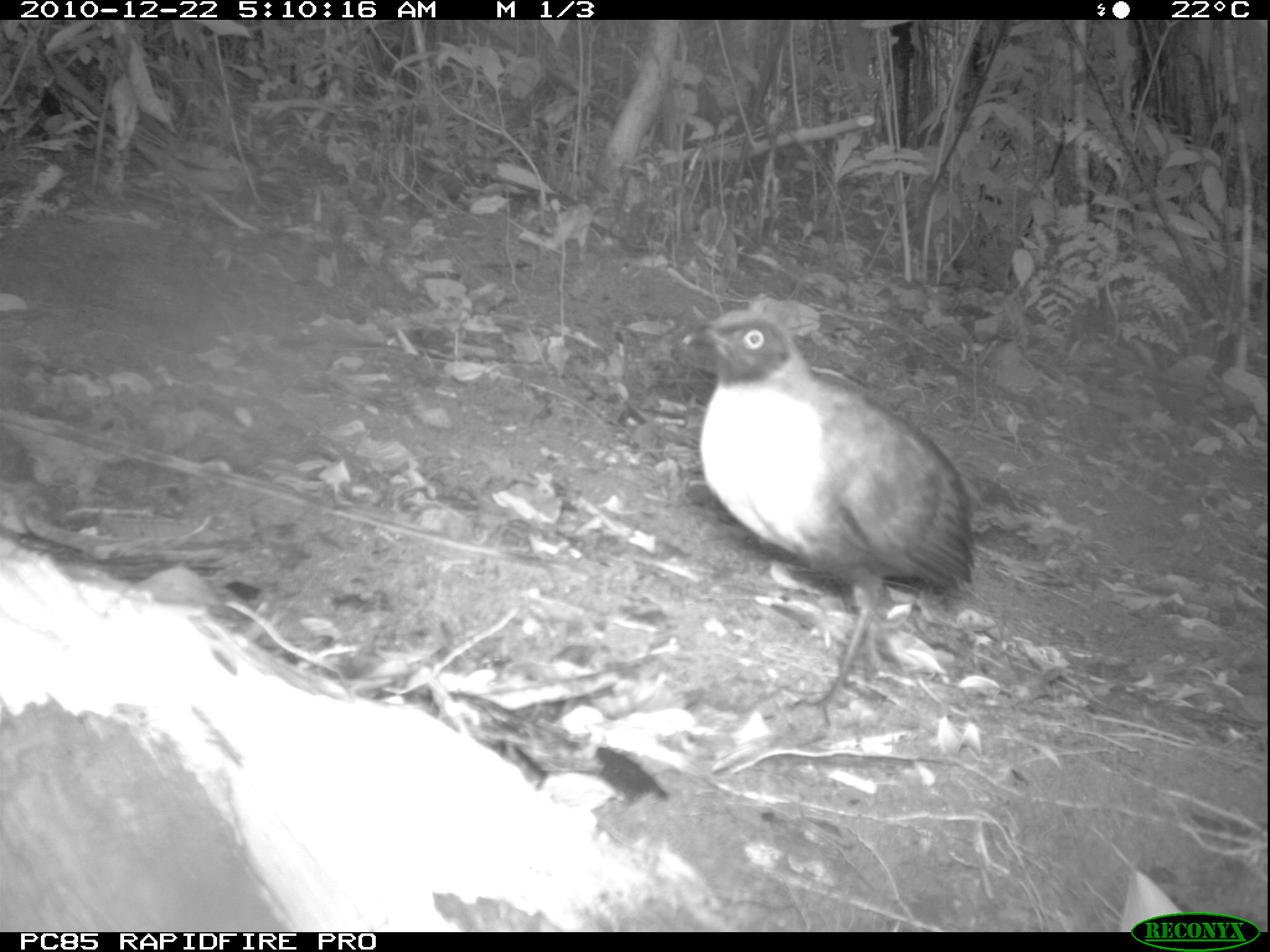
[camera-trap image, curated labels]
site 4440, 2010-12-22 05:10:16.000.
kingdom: Animalia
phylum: Chordata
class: Aves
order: Passeriformes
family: Cisticolidae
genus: Cisticola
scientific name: Cisticola cherina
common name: madagascar cisticola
Cisticola cherina (madagascar cisticola), count 1.